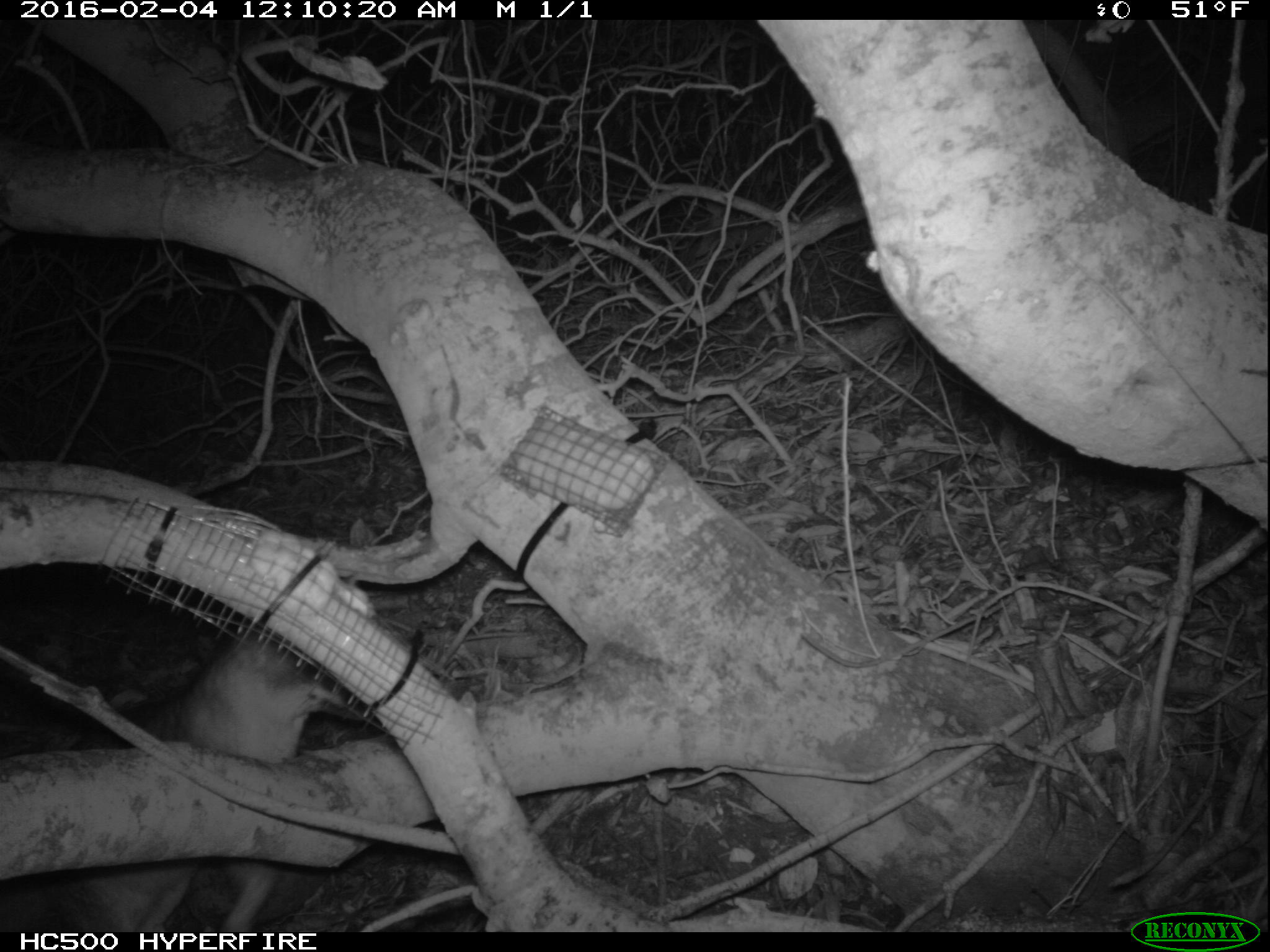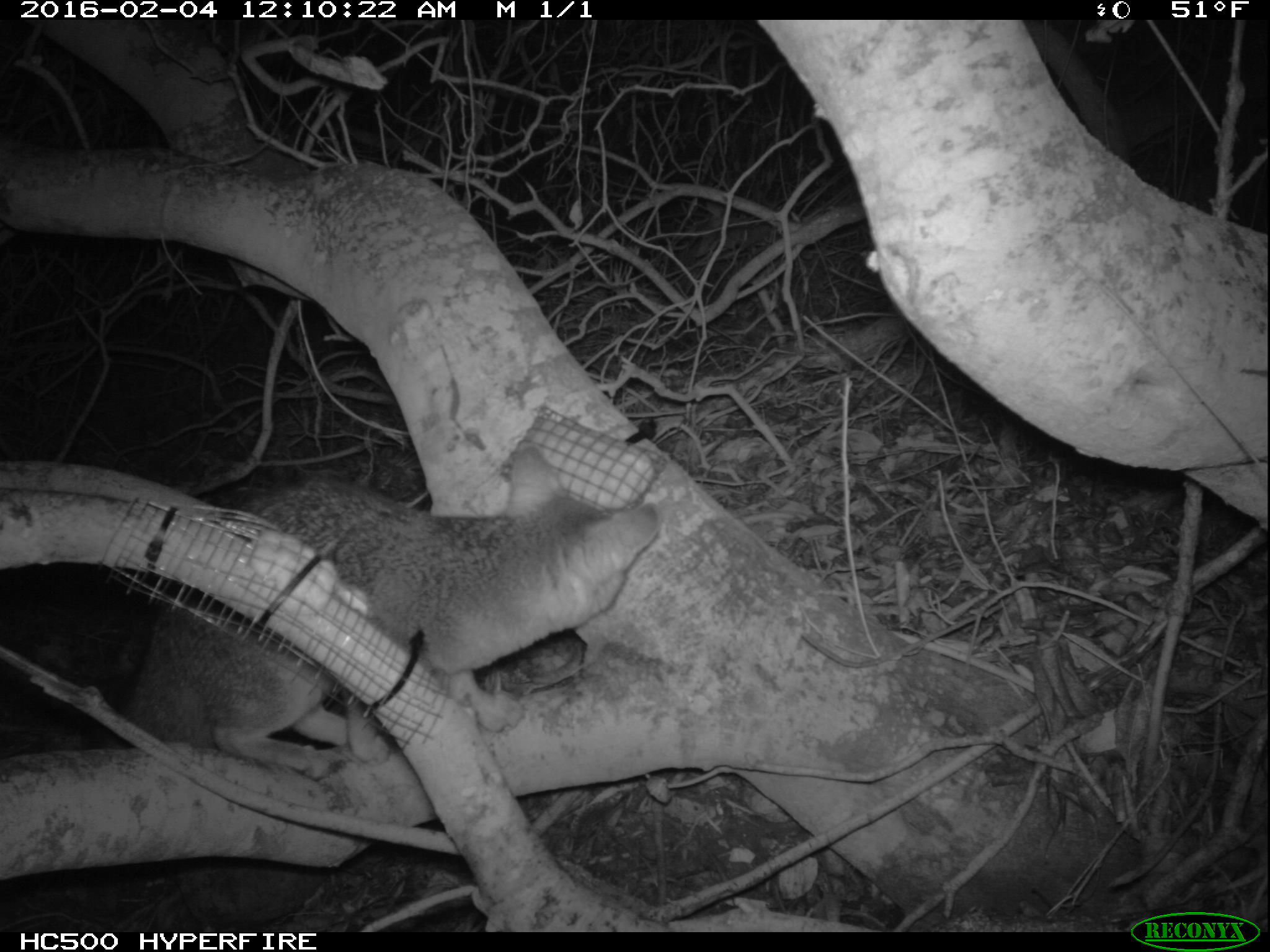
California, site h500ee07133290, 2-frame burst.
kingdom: Animalia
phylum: Chordata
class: Mammalia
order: Carnivora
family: Canidae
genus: Urocyon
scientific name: Urocyon littoralis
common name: island fox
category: fox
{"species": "fox (island fox) (Urocyon littoralis)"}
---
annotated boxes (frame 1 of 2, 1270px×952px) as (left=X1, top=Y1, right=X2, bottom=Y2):
fox: (left=0, top=620, right=371, bottom=934)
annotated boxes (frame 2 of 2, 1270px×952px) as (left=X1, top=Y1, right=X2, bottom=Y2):
fox: (left=88, top=434, right=664, bottom=780)